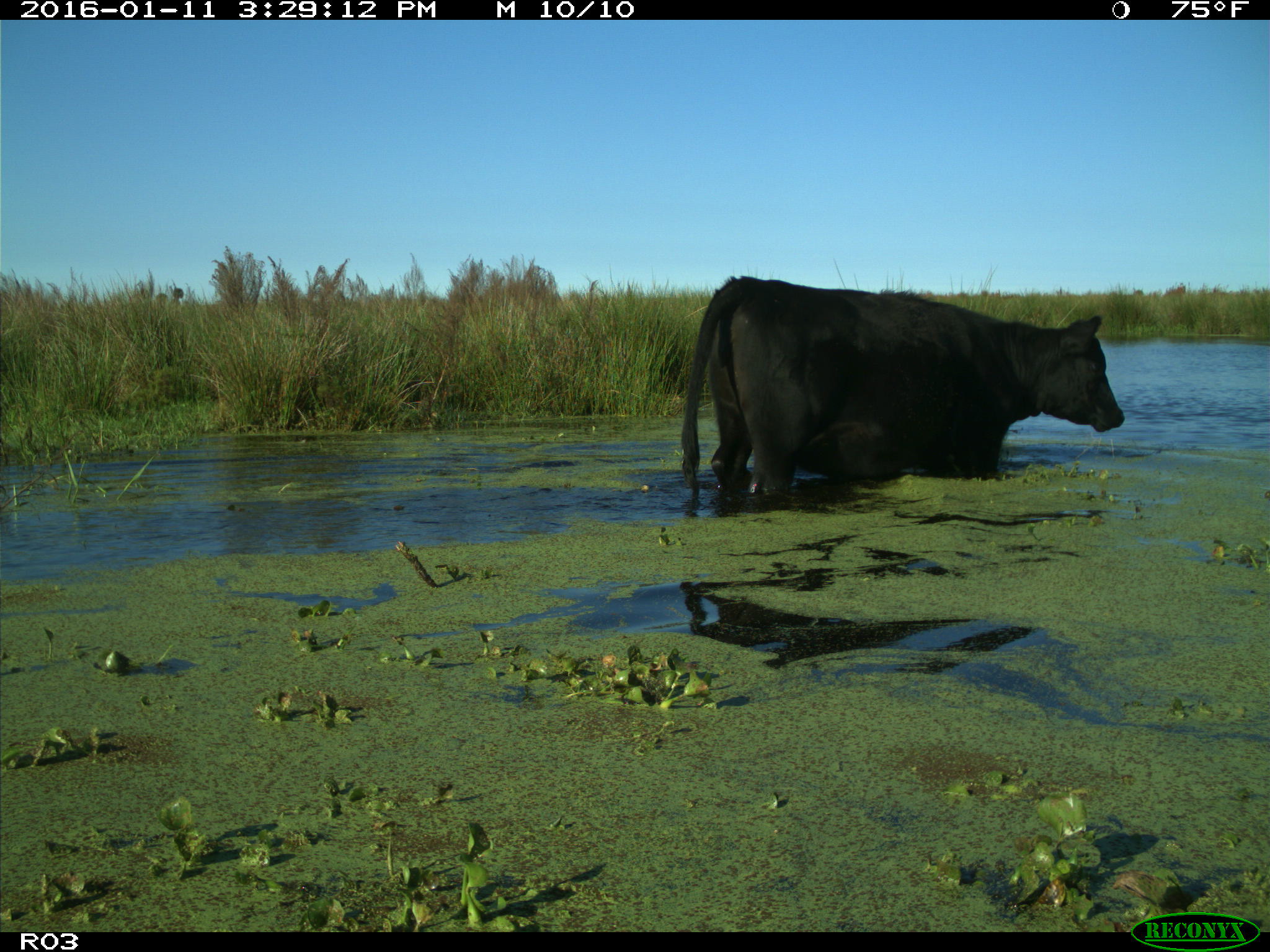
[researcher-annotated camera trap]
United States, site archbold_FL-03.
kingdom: Animalia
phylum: Chordata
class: Mammalia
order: Artiodactyla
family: Bovidae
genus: Bos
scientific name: Bos taurus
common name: domestic cow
Bos taurus (domestic cow).